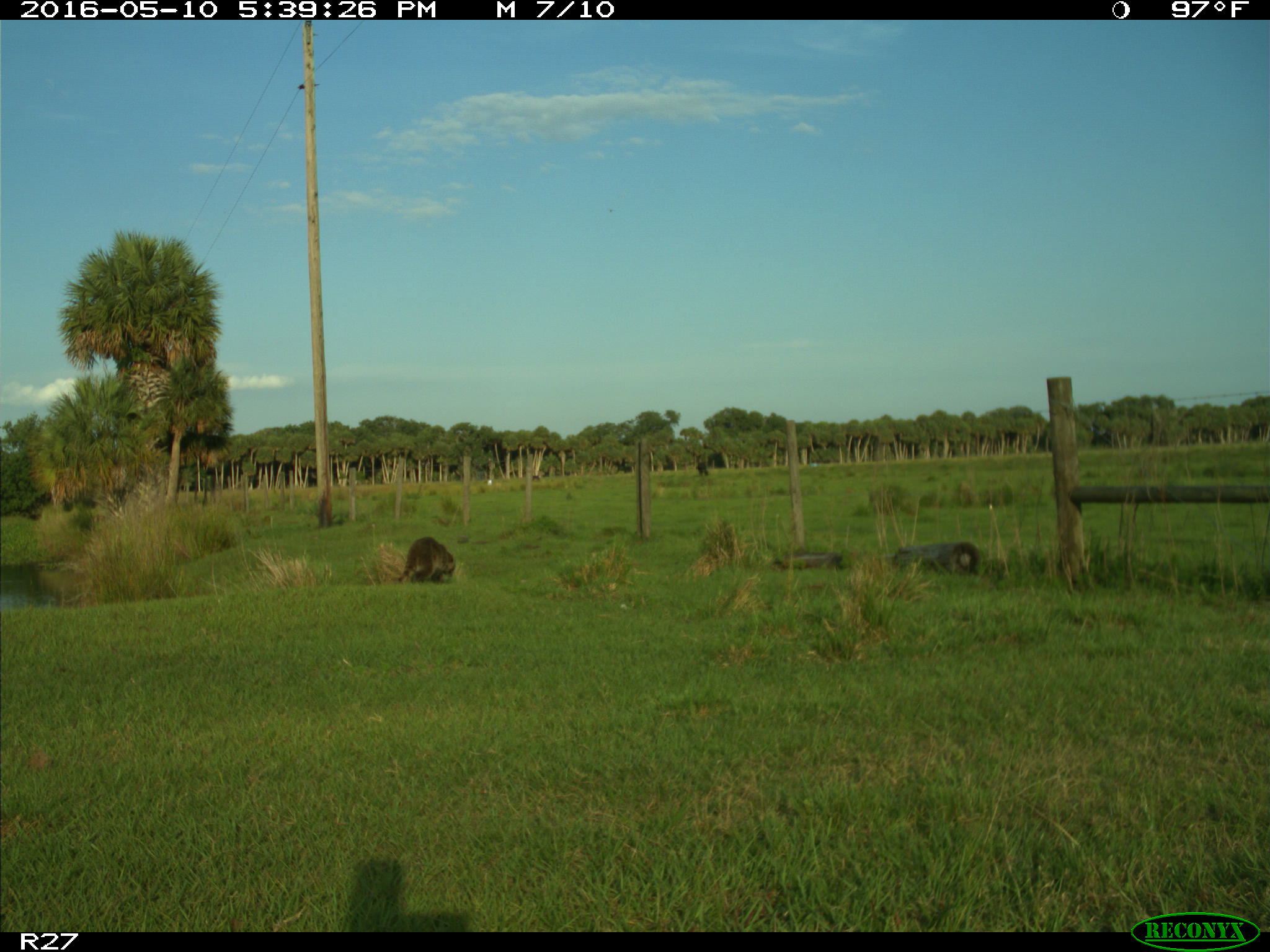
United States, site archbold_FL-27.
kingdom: Animalia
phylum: Chordata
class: Mammalia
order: Carnivora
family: Procyonidae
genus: Procyon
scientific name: Procyon lotor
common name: common raccoon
Procyon lotor (common raccoon).